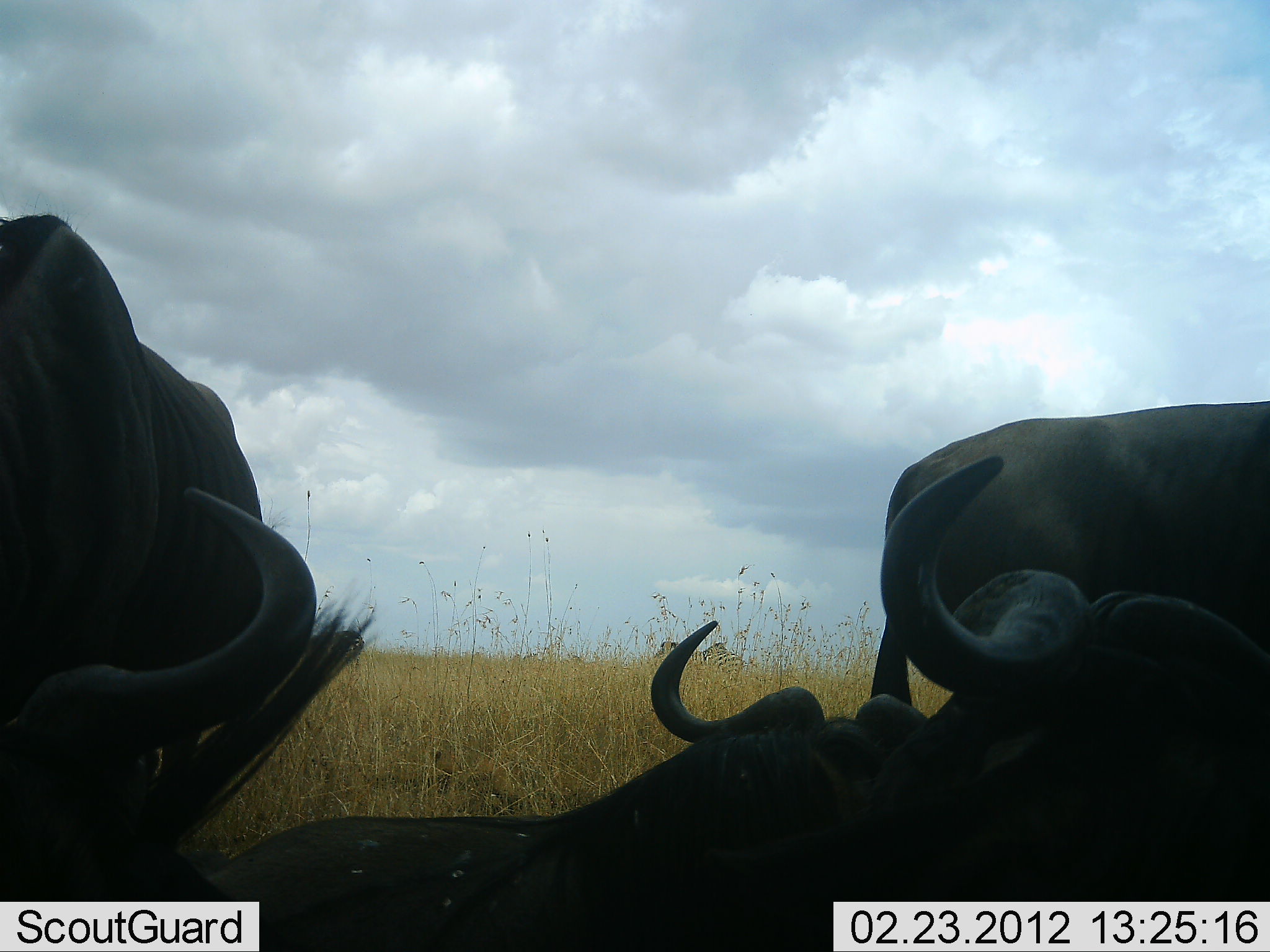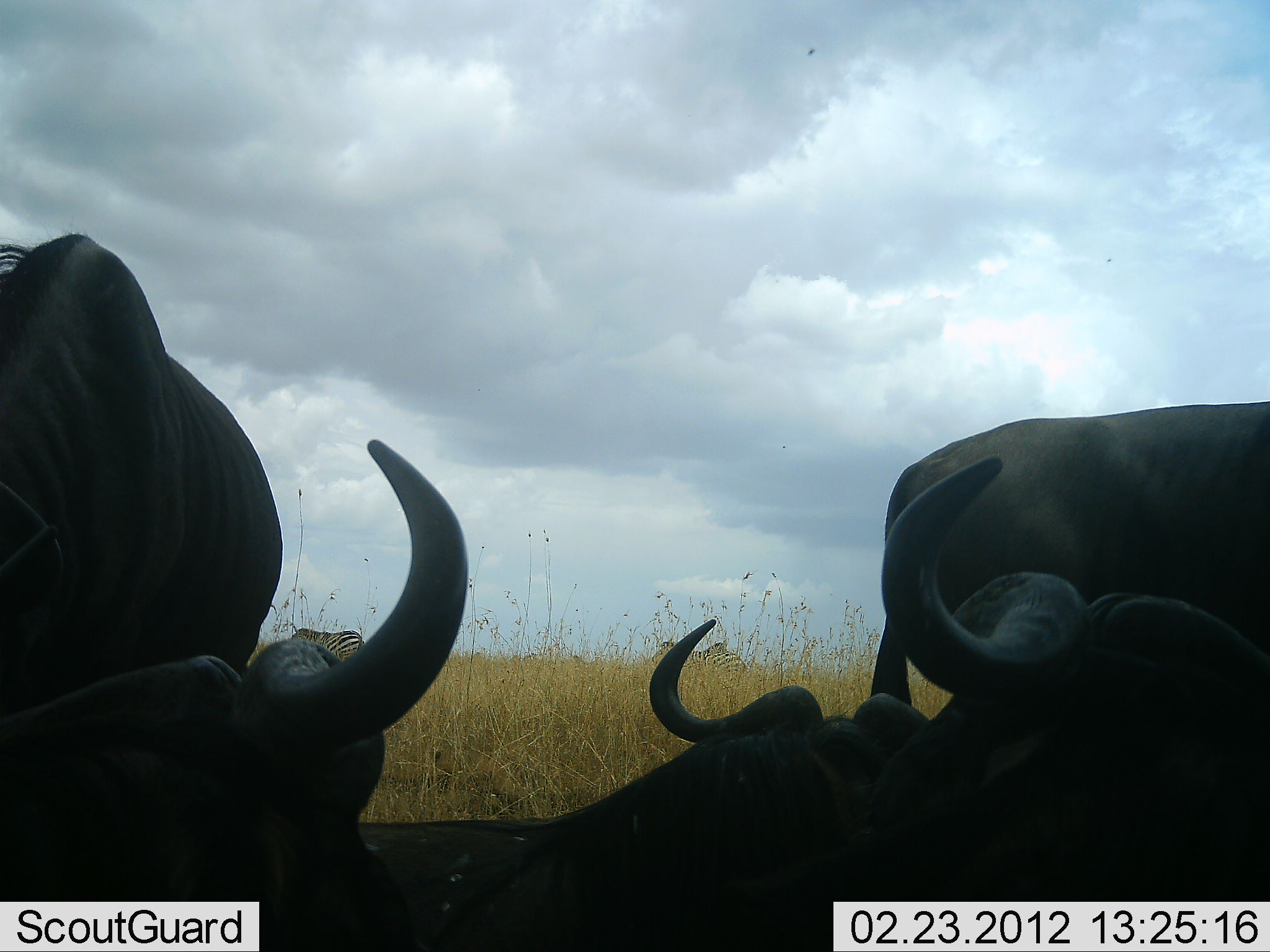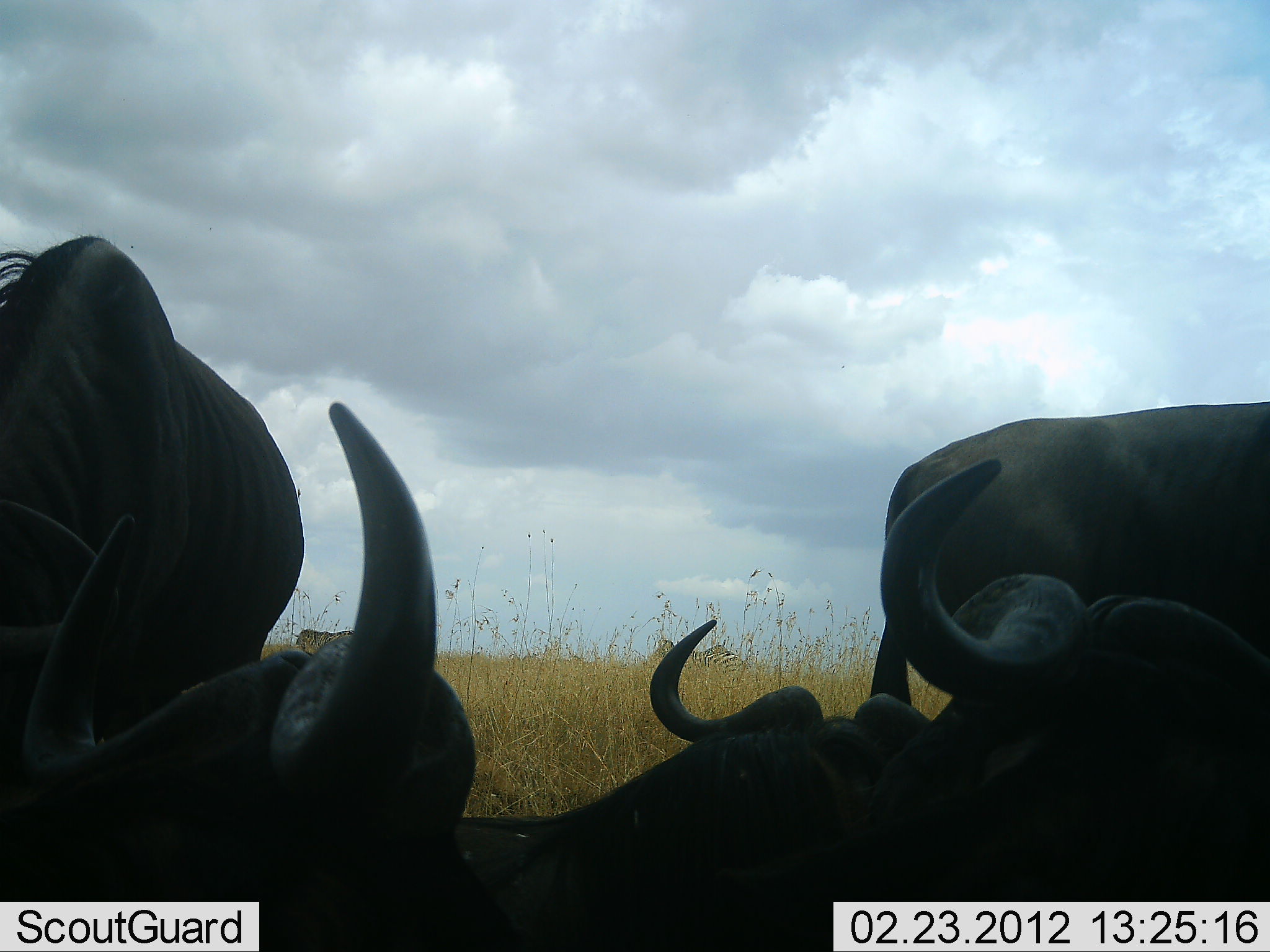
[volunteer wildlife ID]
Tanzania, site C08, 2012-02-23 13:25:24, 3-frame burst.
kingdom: Animalia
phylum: Chordata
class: Mammalia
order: Artiodactyla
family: Bovidae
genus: Connochaetes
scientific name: Connochaetes taurinus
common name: blue wildebeest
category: wildebeest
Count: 4.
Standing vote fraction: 85%.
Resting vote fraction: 85%.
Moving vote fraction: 0%.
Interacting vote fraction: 8%.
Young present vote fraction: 0%.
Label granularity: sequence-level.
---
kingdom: Animalia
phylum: Chordata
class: Mammalia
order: Perissodactyla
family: Equidae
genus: Equus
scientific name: Equus quagga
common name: plains zebra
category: zebra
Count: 2.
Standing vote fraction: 83%.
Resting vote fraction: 0%.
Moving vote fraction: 6%.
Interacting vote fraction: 0%.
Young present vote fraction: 0%.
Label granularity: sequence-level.